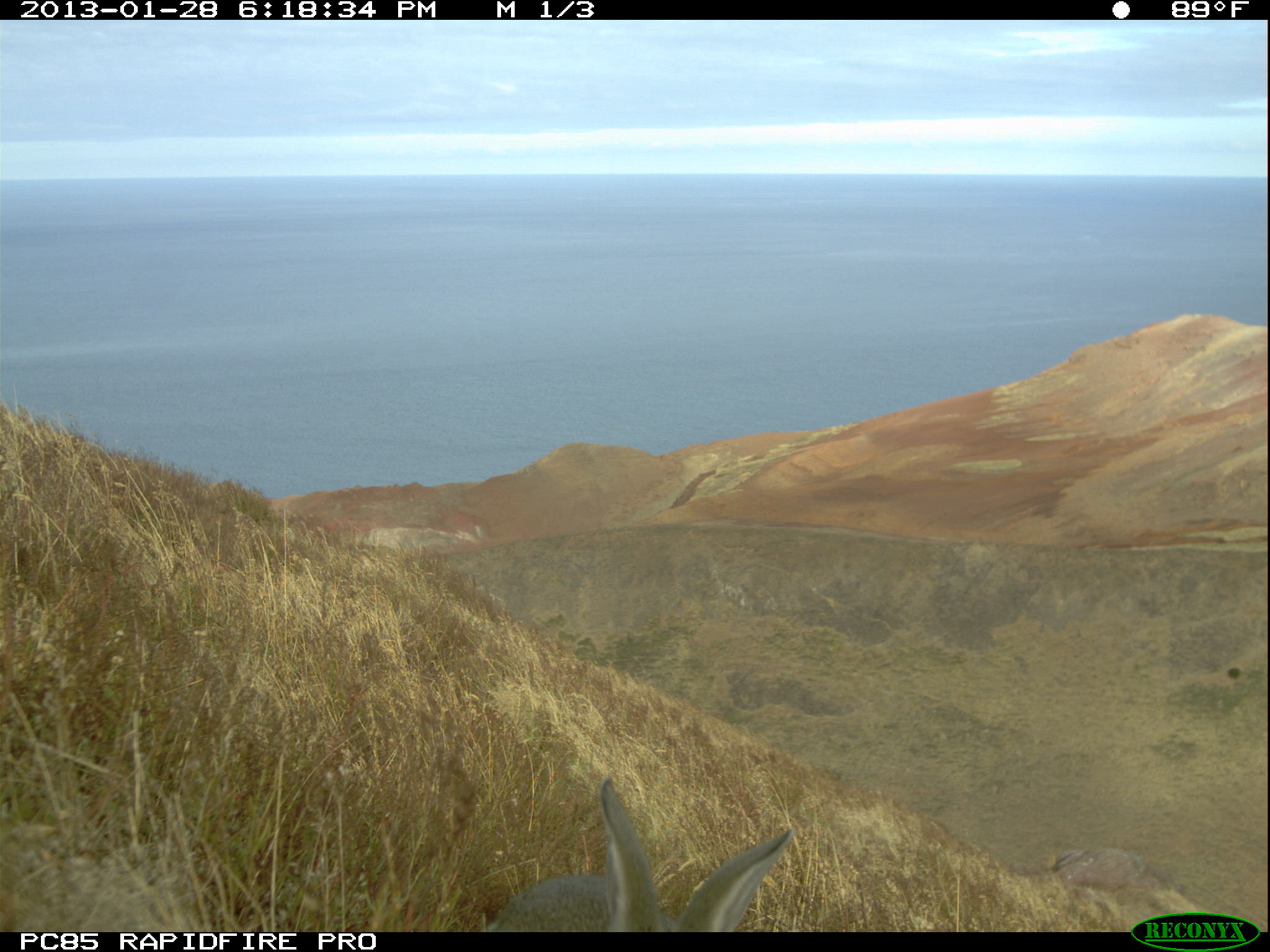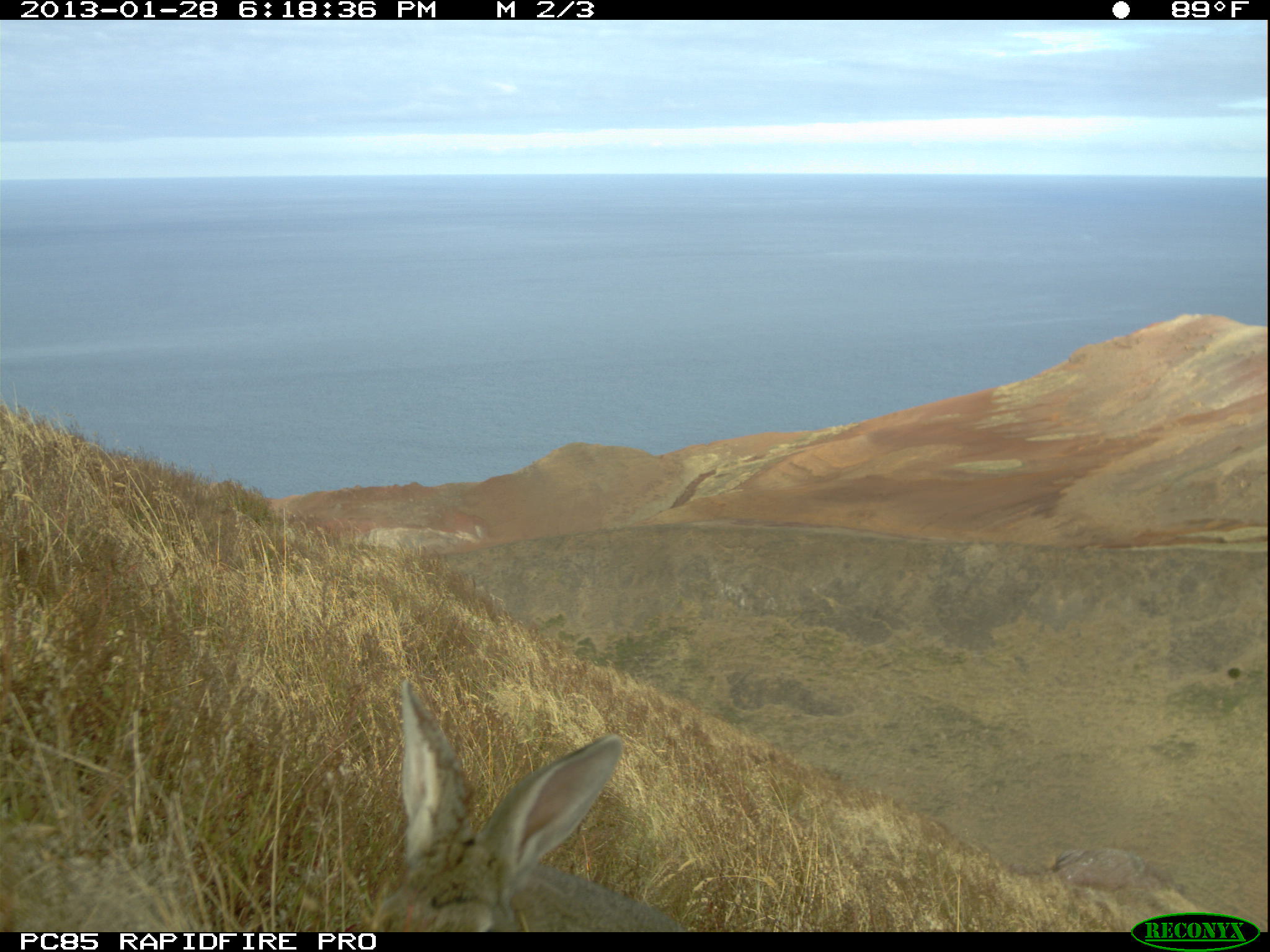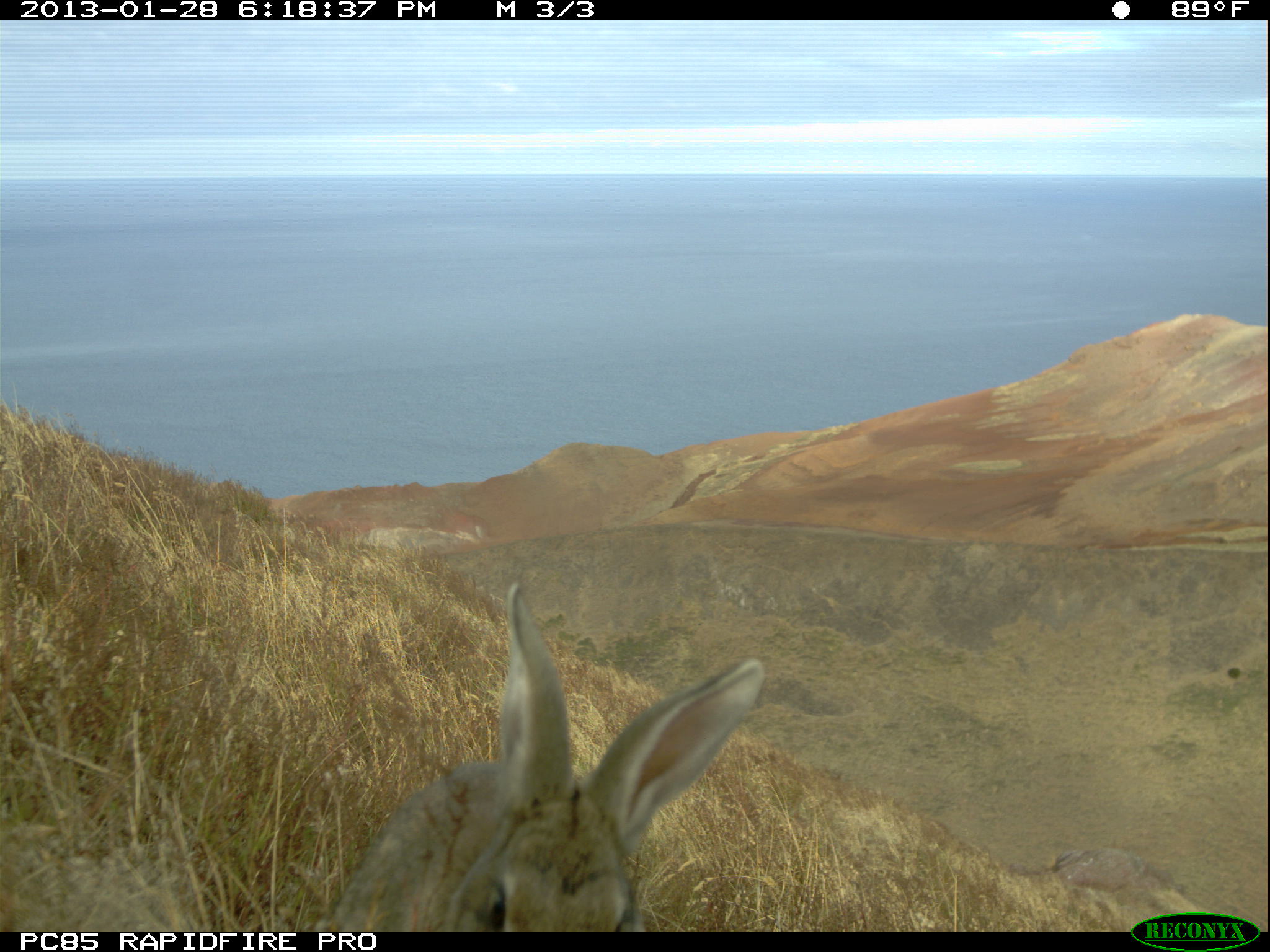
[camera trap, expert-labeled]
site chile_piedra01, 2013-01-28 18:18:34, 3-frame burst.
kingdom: Animalia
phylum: Chordata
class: Mammalia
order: Lagomorpha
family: Leporidae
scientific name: Leporidae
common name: rabbits and hares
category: rabbit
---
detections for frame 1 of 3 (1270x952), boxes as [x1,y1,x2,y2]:
rabbit: [478,785,795,930]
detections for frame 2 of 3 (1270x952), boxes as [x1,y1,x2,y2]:
rabbit: [355,678,681,930]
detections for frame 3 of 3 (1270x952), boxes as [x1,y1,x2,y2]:
rabbit: [273,576,768,930]